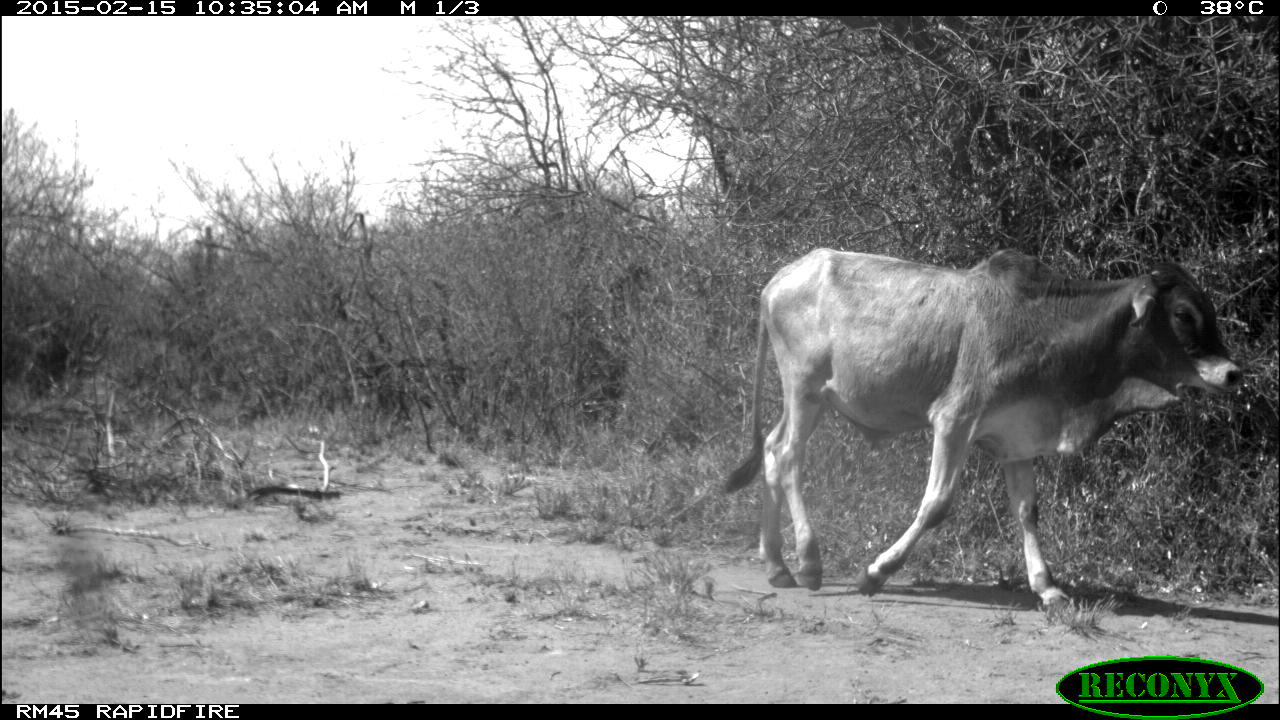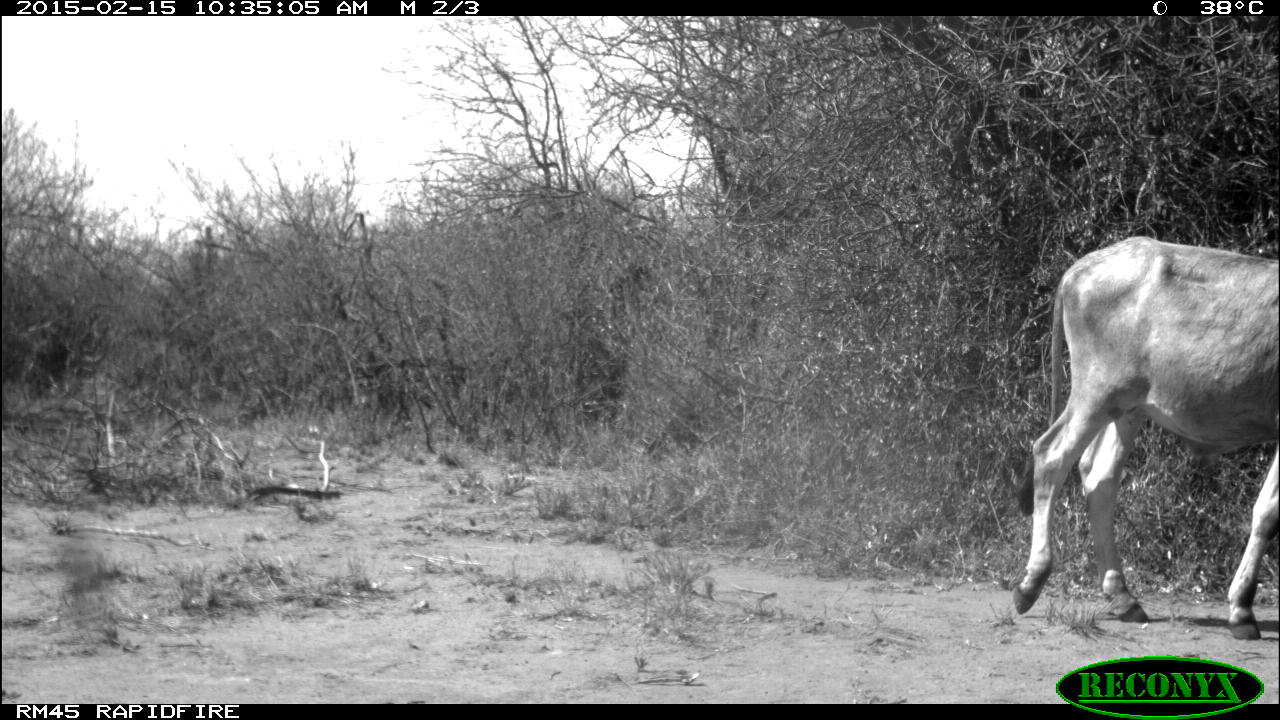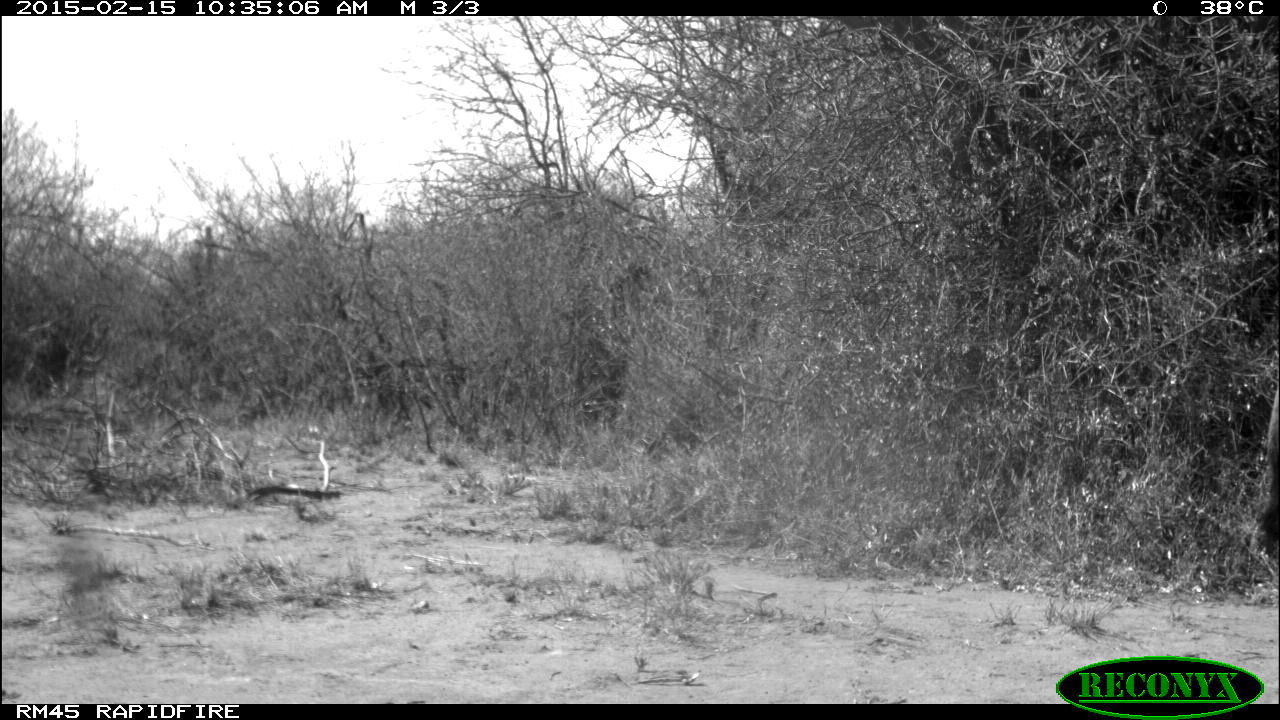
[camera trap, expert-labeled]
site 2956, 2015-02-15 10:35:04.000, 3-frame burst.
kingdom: Animalia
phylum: Chordata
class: Mammalia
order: Artiodactyla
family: Bovidae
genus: Bos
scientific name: Bos taurus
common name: domestic cattle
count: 3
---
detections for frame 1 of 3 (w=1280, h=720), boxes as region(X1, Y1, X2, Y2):
bos taurus: region(723, 248, 1245, 615)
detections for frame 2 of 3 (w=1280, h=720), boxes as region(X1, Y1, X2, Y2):
bos taurus: region(1011, 235, 1280, 641)